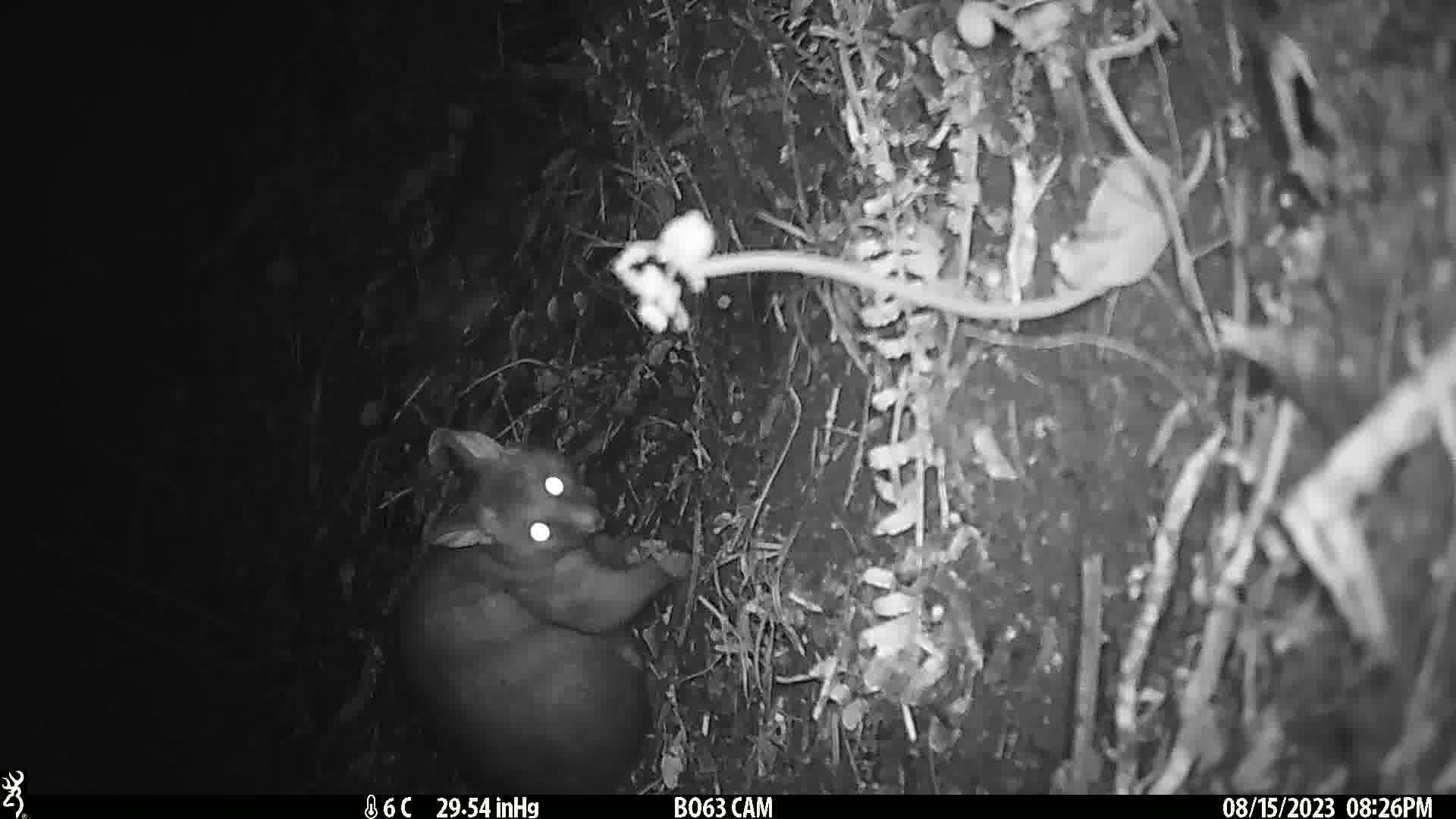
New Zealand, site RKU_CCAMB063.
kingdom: Animalia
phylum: Chordata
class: Mammalia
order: Diprotodontia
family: Phalangeridae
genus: Trichosurus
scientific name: Trichosurus vulpecula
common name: common brushtail possum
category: possum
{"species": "possum (common brushtail possum) (Trichosurus vulpecula)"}